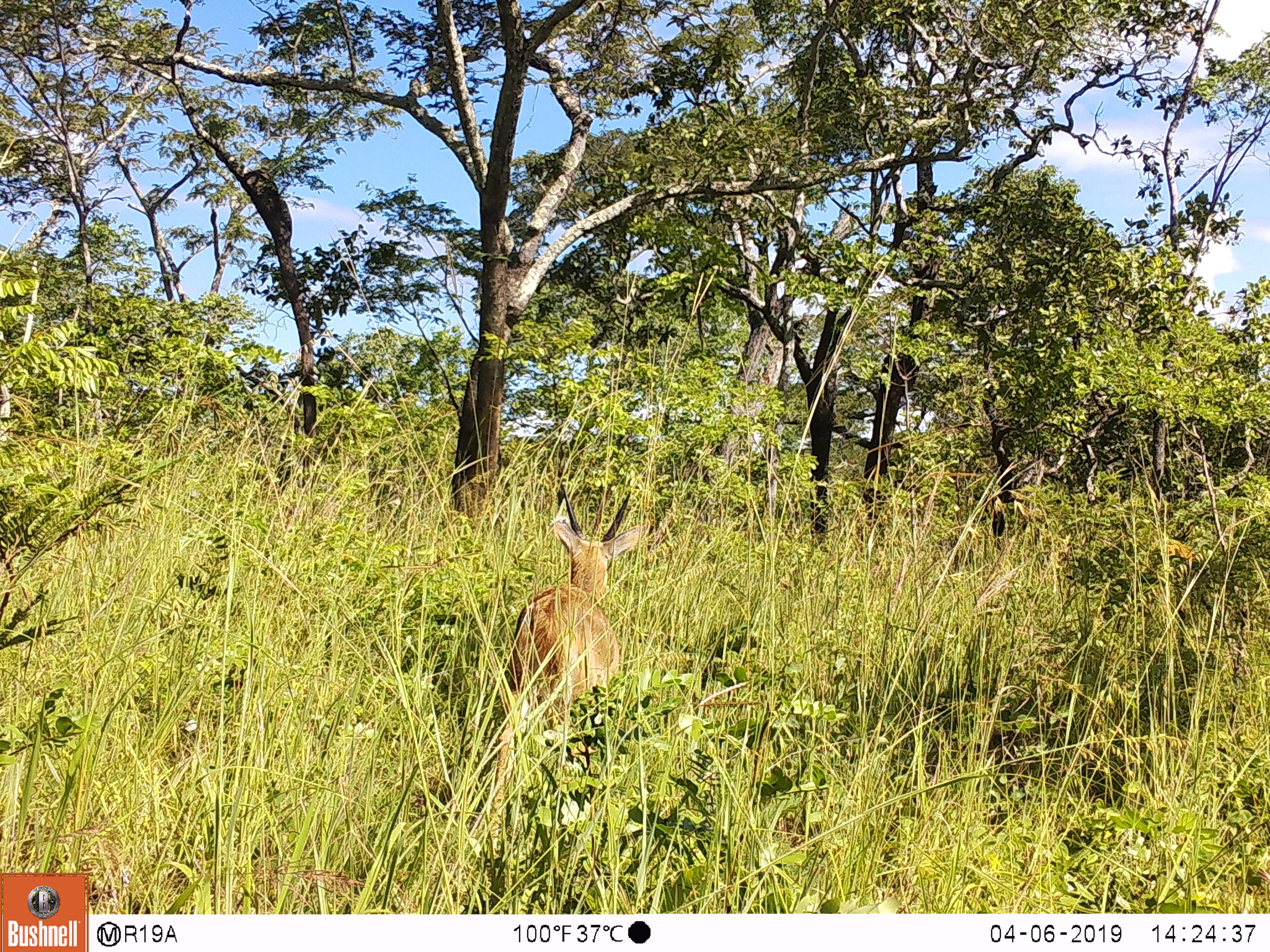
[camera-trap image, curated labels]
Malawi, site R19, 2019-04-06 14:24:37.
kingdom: Animalia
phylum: Chordata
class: Mammalia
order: Artiodactyla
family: Bovidae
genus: Redunca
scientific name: Redunca arundinum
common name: southern reedbuck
Southern reedbuck (Redunca arundinum), count 1.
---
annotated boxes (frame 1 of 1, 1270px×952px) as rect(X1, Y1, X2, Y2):
southern reedbuck: rect(486, 479, 652, 767)